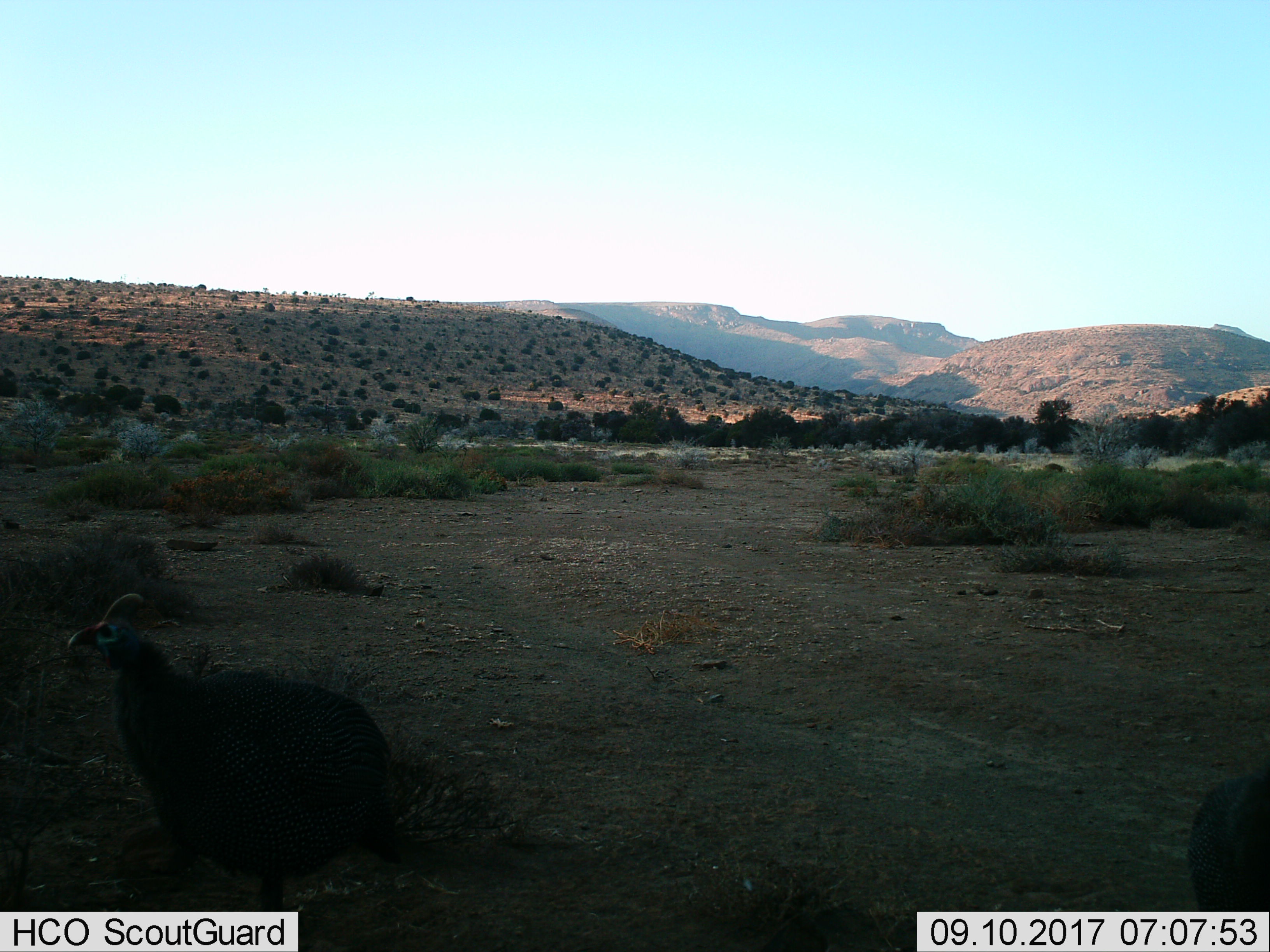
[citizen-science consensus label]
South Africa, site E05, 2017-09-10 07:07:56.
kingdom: Animalia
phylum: Chordata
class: Aves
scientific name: Aves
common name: bird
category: birdother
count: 2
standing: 60%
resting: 0%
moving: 70%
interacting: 20%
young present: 0%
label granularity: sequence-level